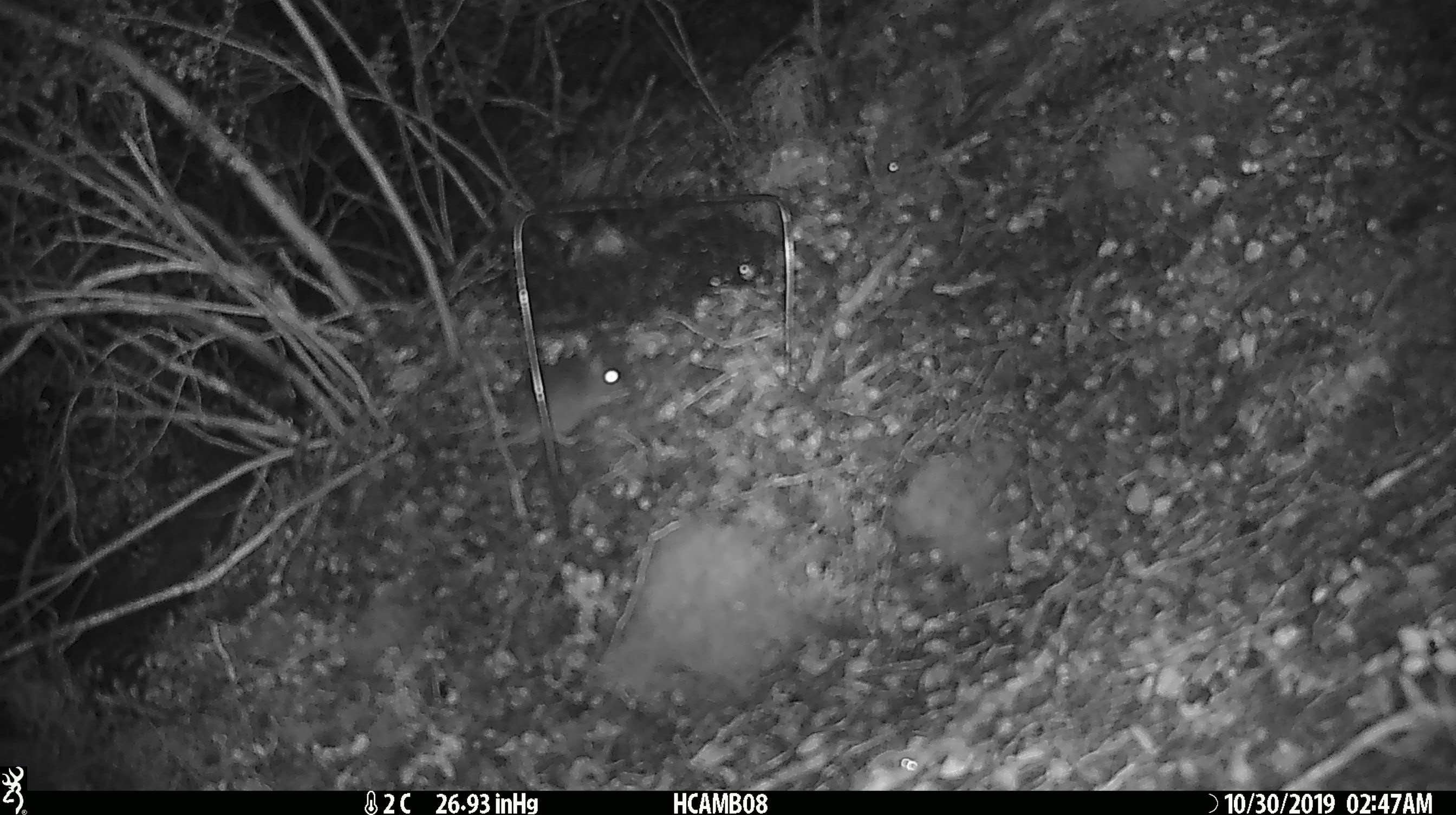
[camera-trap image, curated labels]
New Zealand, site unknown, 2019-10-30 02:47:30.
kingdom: Animalia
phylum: Chordata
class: Mammalia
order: Rodentia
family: Muridae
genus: Mus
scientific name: Mus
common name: mouse